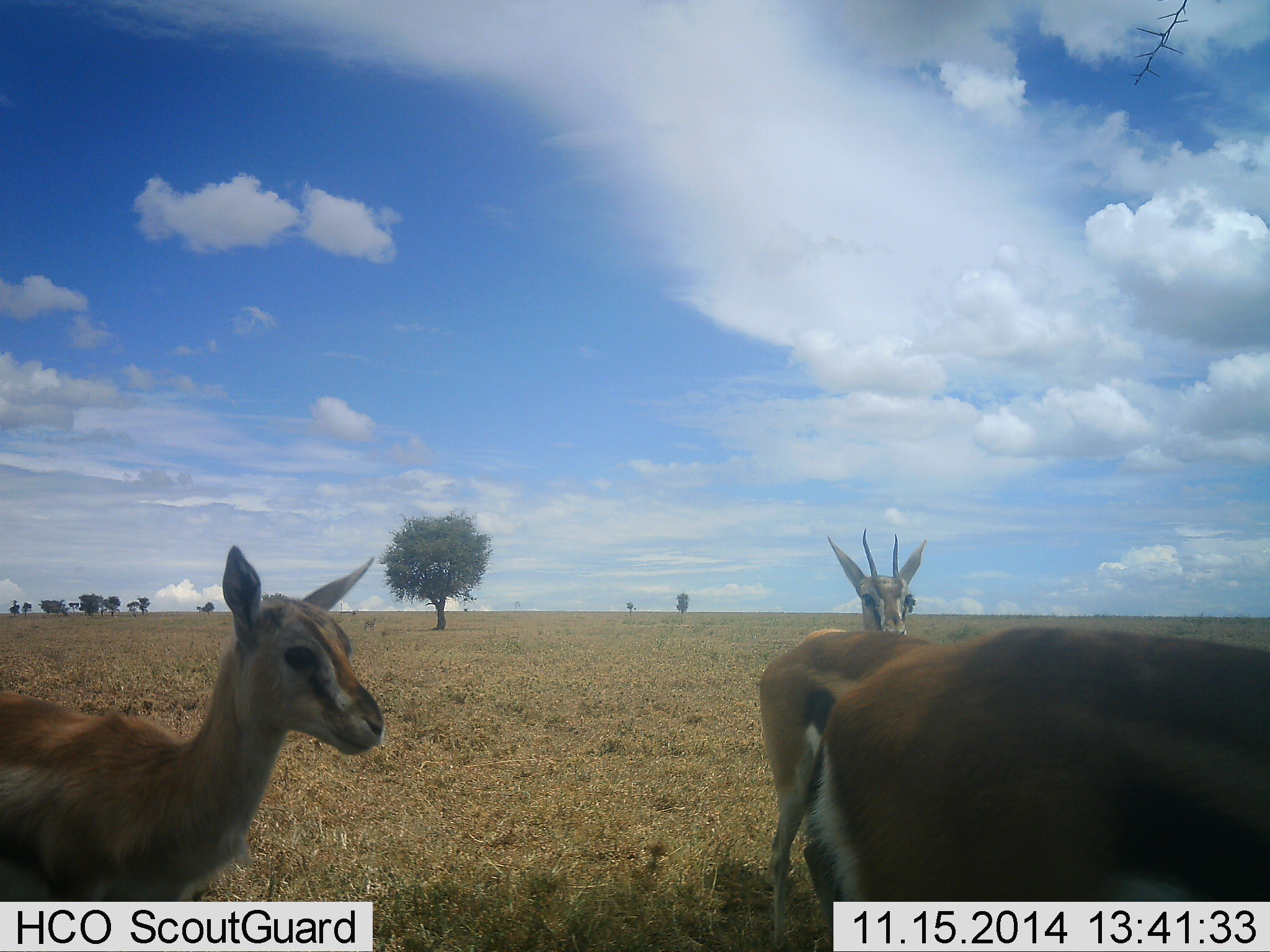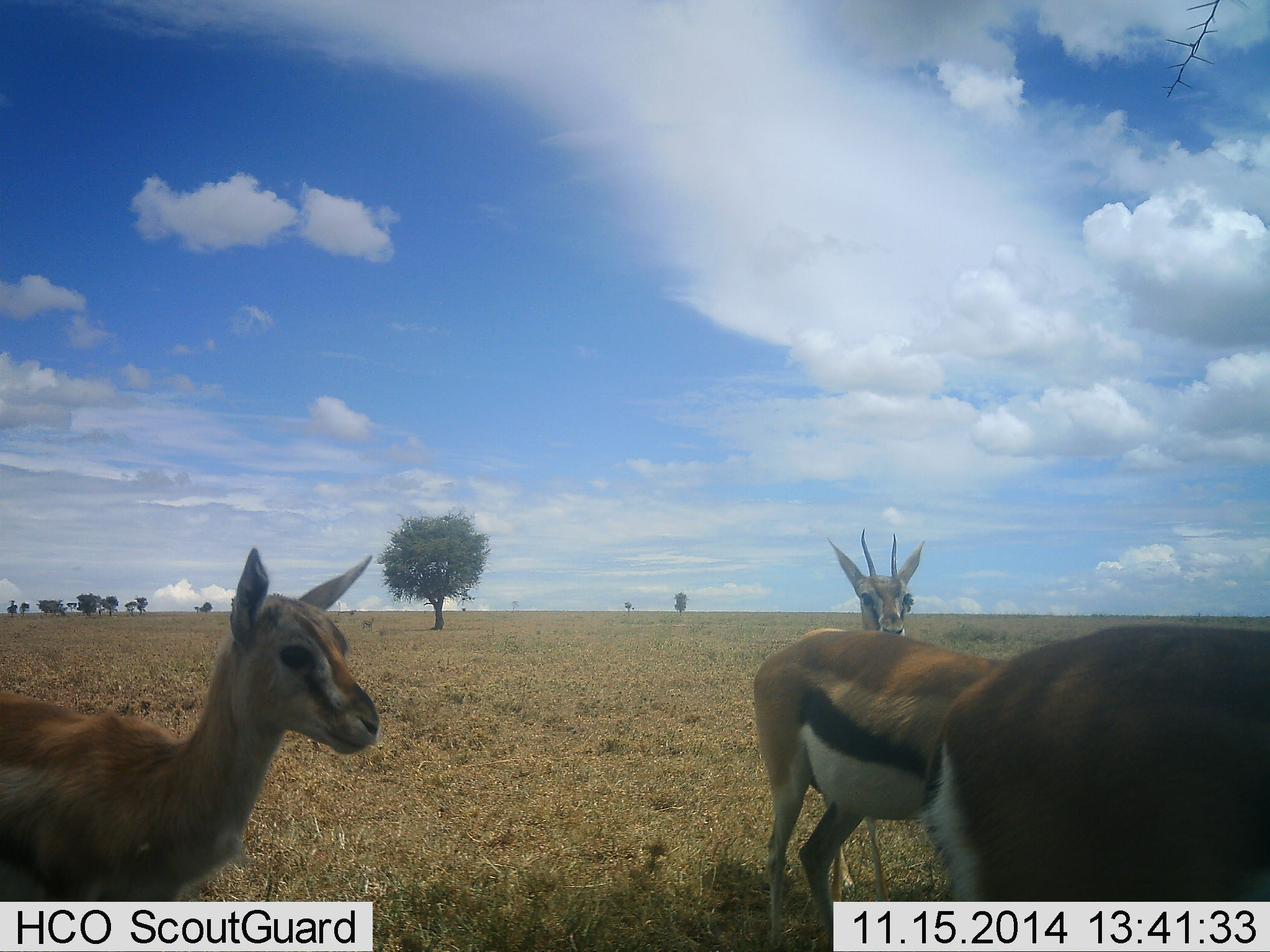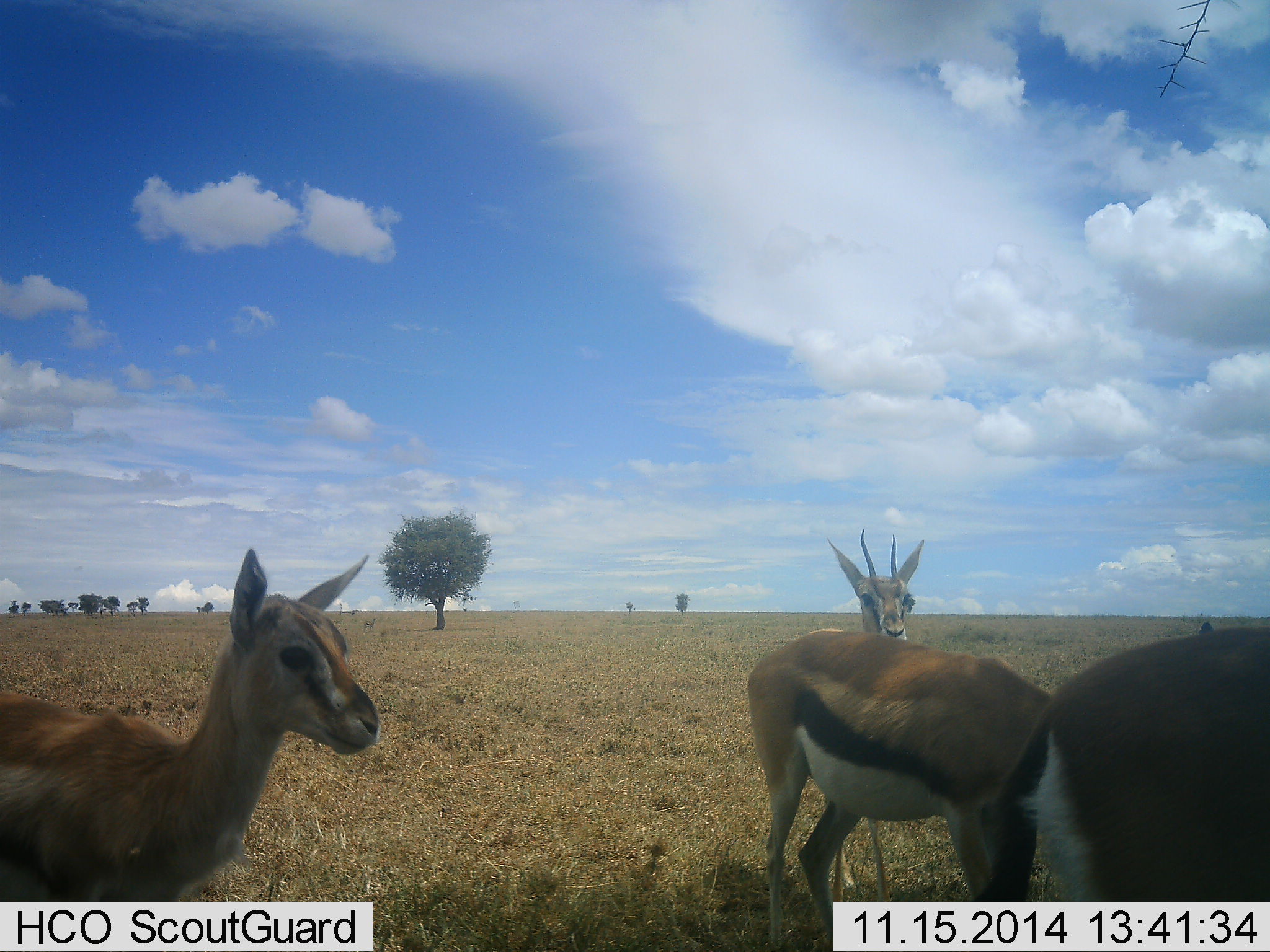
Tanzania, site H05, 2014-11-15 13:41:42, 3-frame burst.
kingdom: Animalia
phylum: Chordata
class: Mammalia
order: Artiodactyla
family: Bovidae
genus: Eudorcas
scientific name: Eudorcas thomsonii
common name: thomson's gazelle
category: gazellethomsons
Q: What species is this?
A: Gazellethomsons (thomson's gazelle) (Eudorcas thomsonii).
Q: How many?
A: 4.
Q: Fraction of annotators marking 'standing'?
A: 90%.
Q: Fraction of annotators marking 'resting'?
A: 10%.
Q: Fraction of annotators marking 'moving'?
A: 30%.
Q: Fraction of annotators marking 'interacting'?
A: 10%.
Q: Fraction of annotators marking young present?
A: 20%.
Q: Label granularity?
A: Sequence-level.